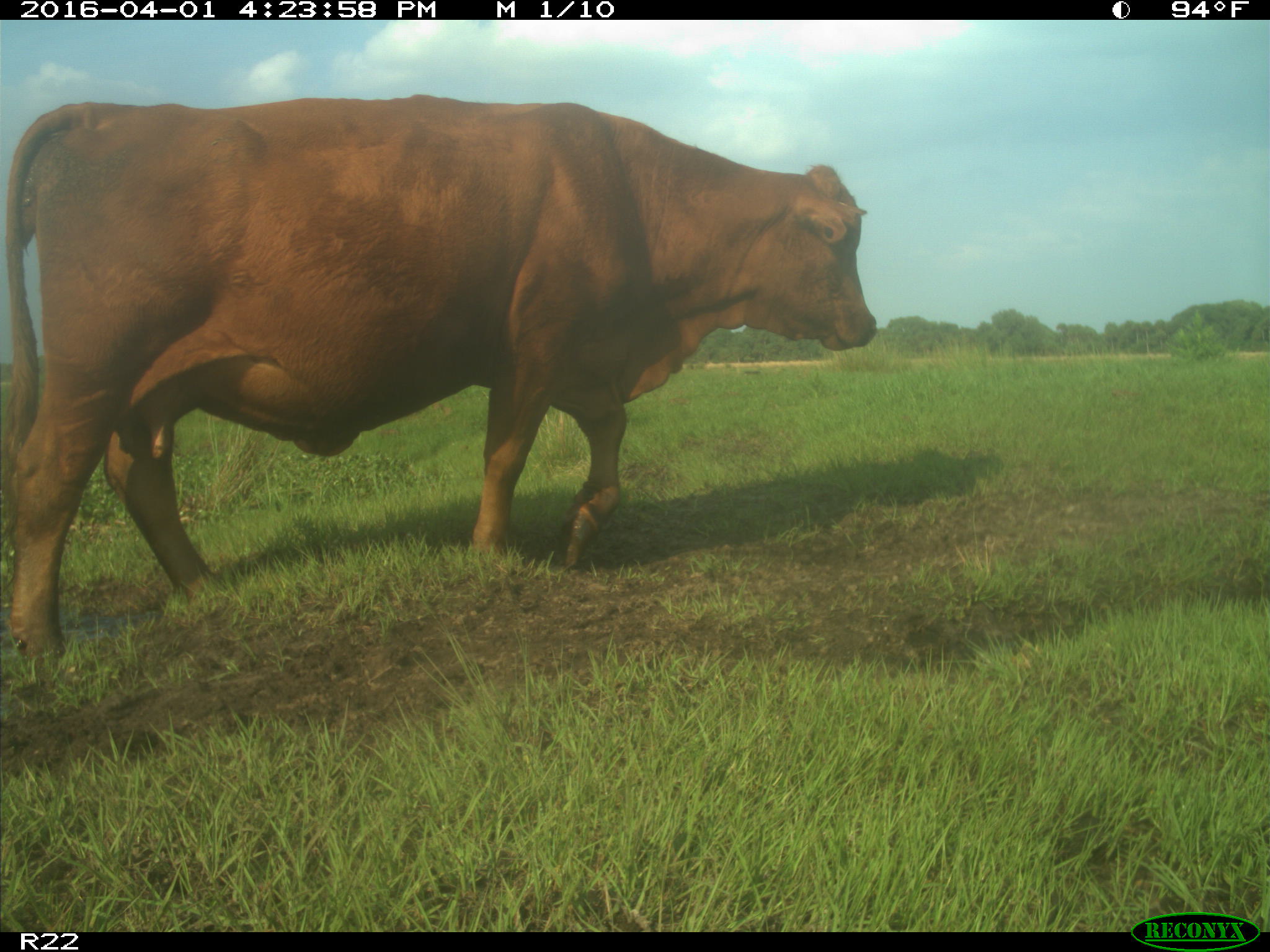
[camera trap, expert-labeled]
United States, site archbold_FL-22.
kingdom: Animalia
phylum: Chordata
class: Mammalia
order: Artiodactyla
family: Bovidae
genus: Bos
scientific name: Bos taurus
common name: domestic cow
Bos taurus (domestic cow).